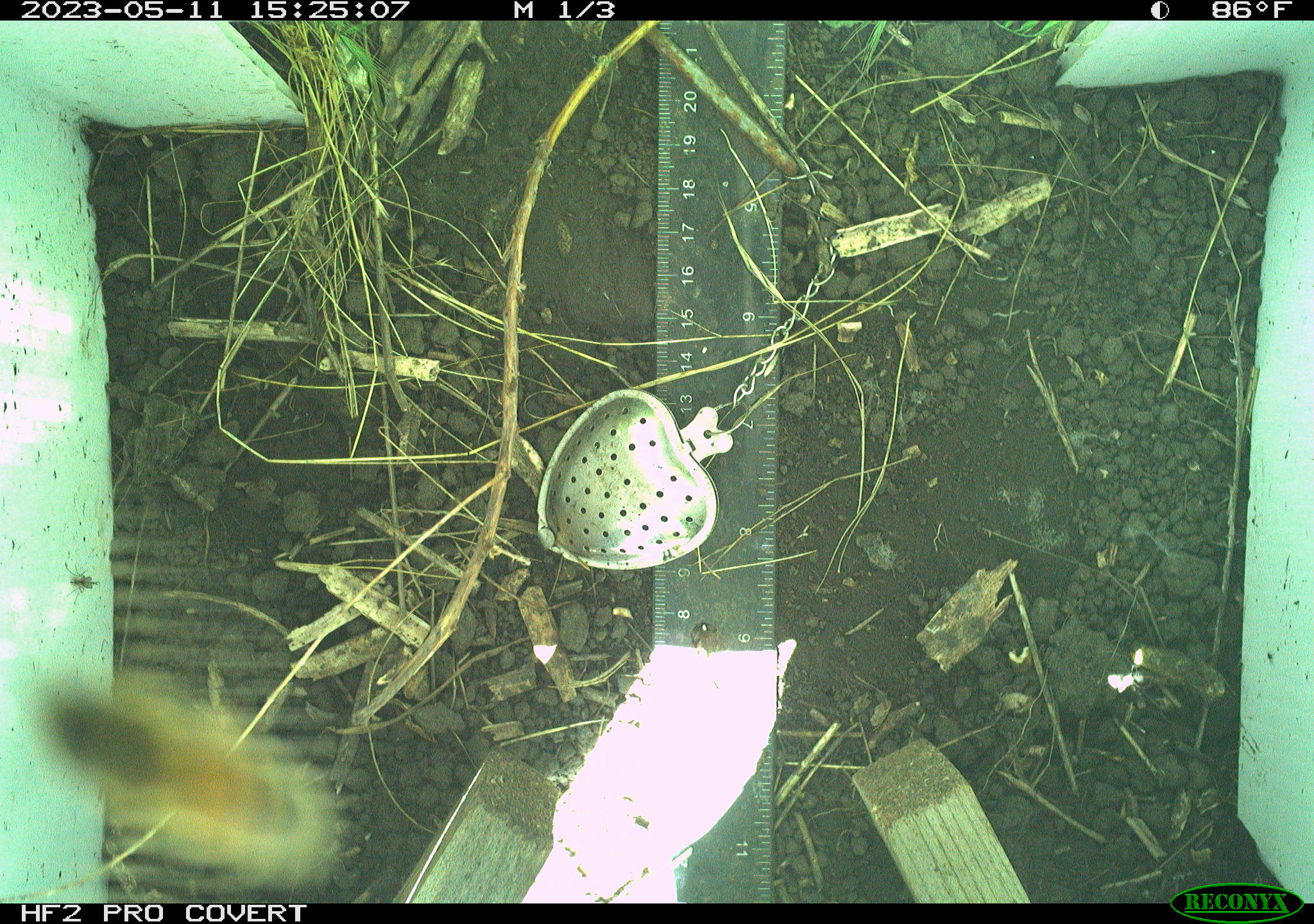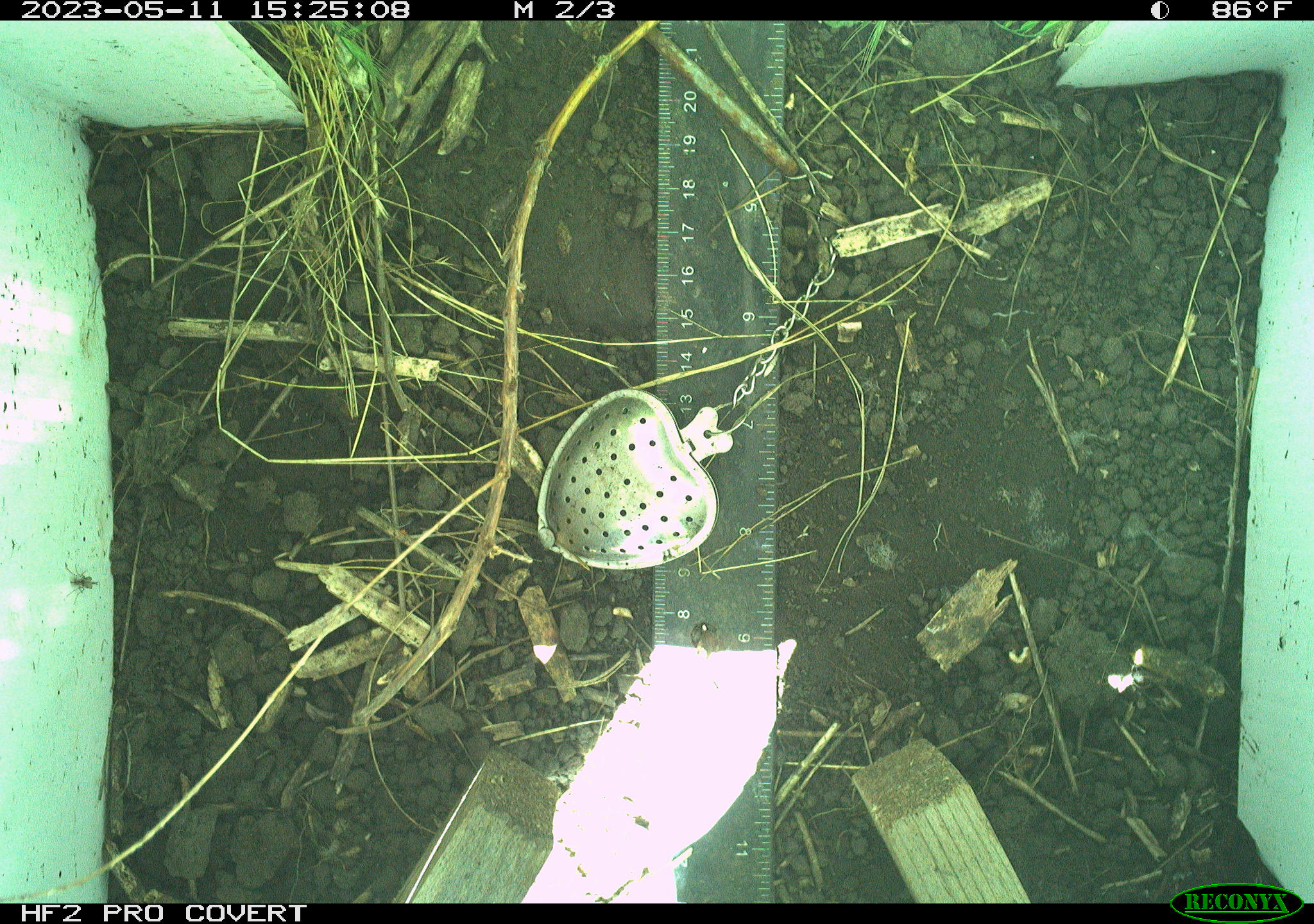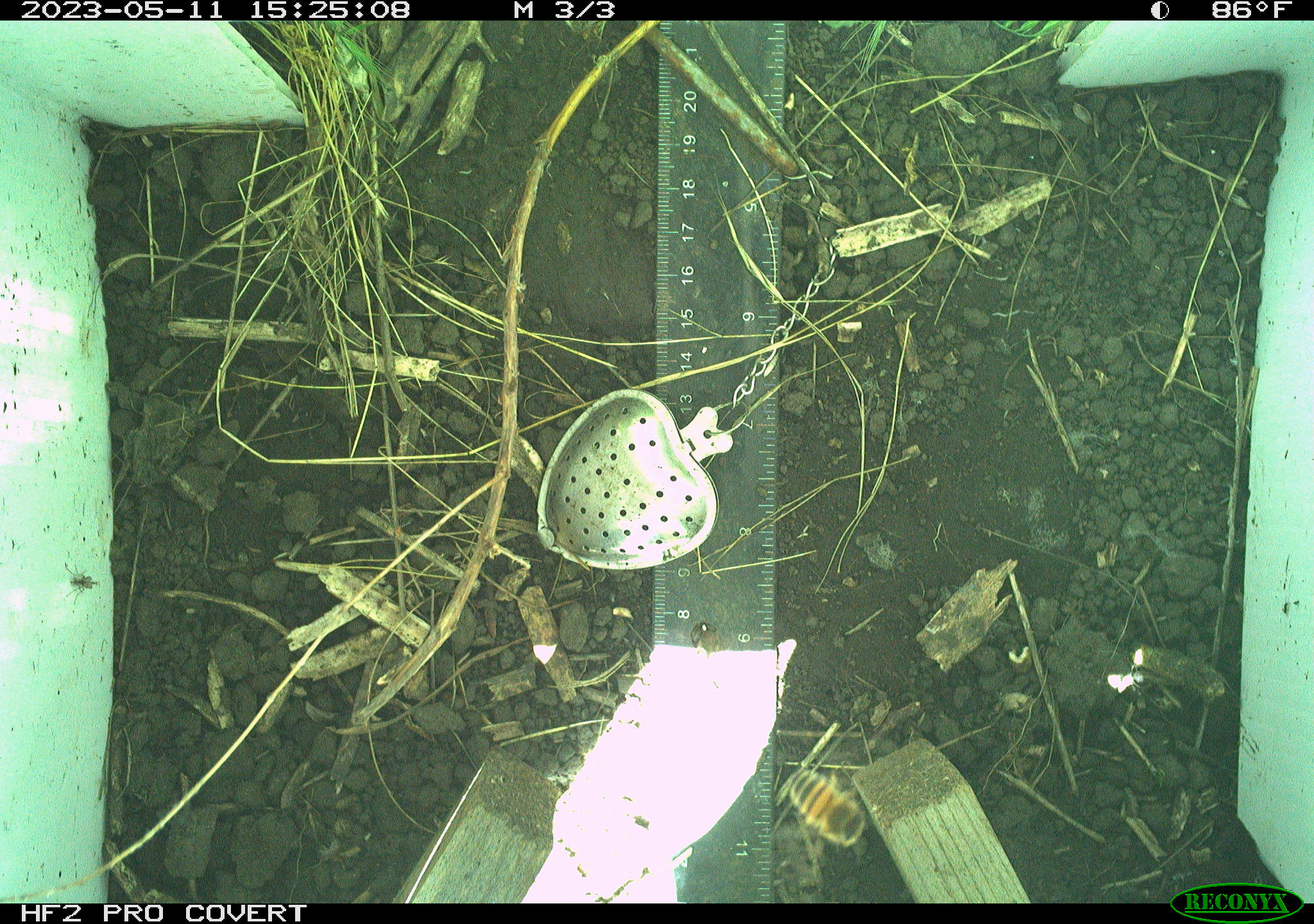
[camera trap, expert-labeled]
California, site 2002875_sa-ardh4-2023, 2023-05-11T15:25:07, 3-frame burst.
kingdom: Animalia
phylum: Arthropoda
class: Insecta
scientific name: Insecta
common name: insect